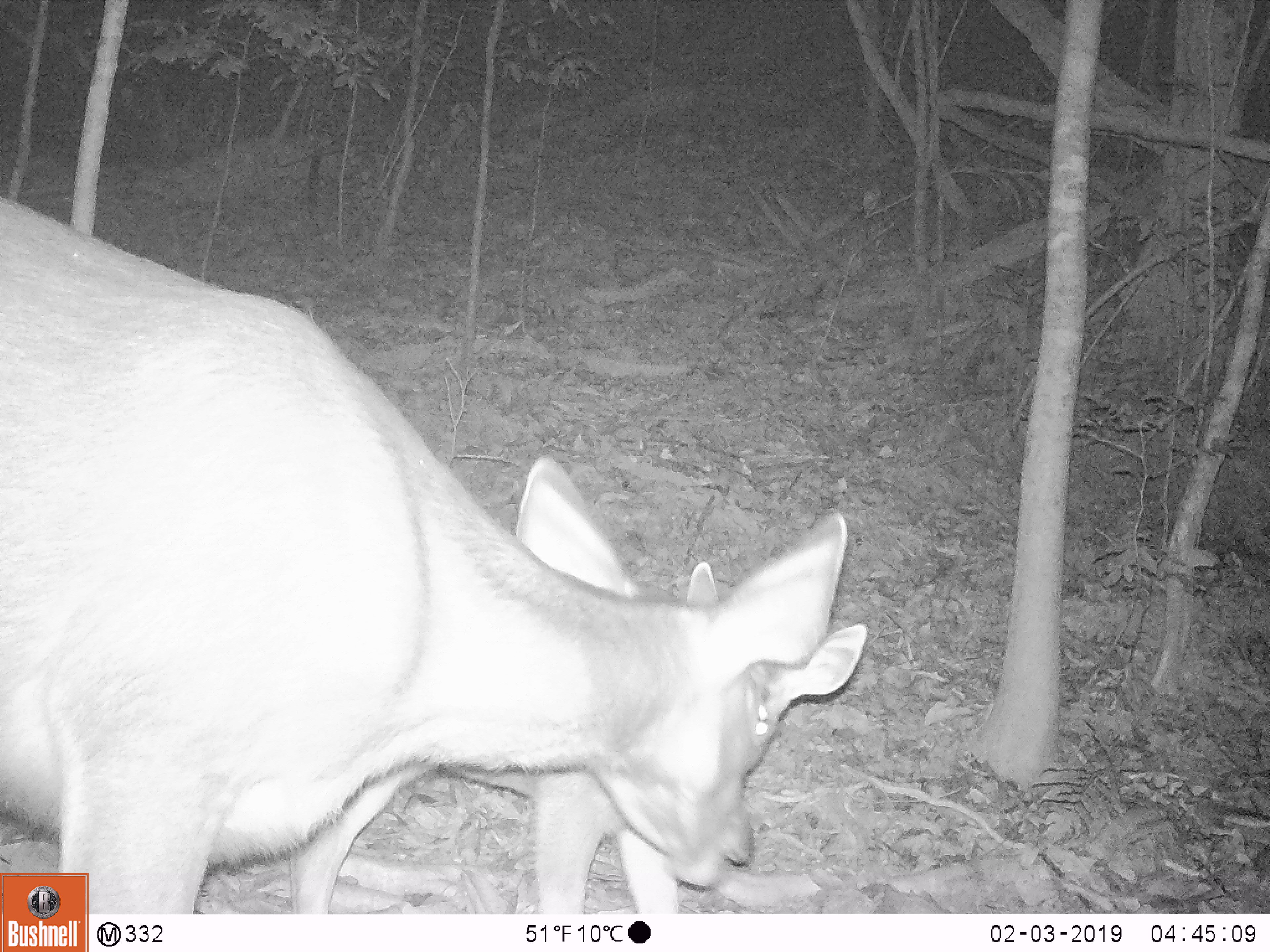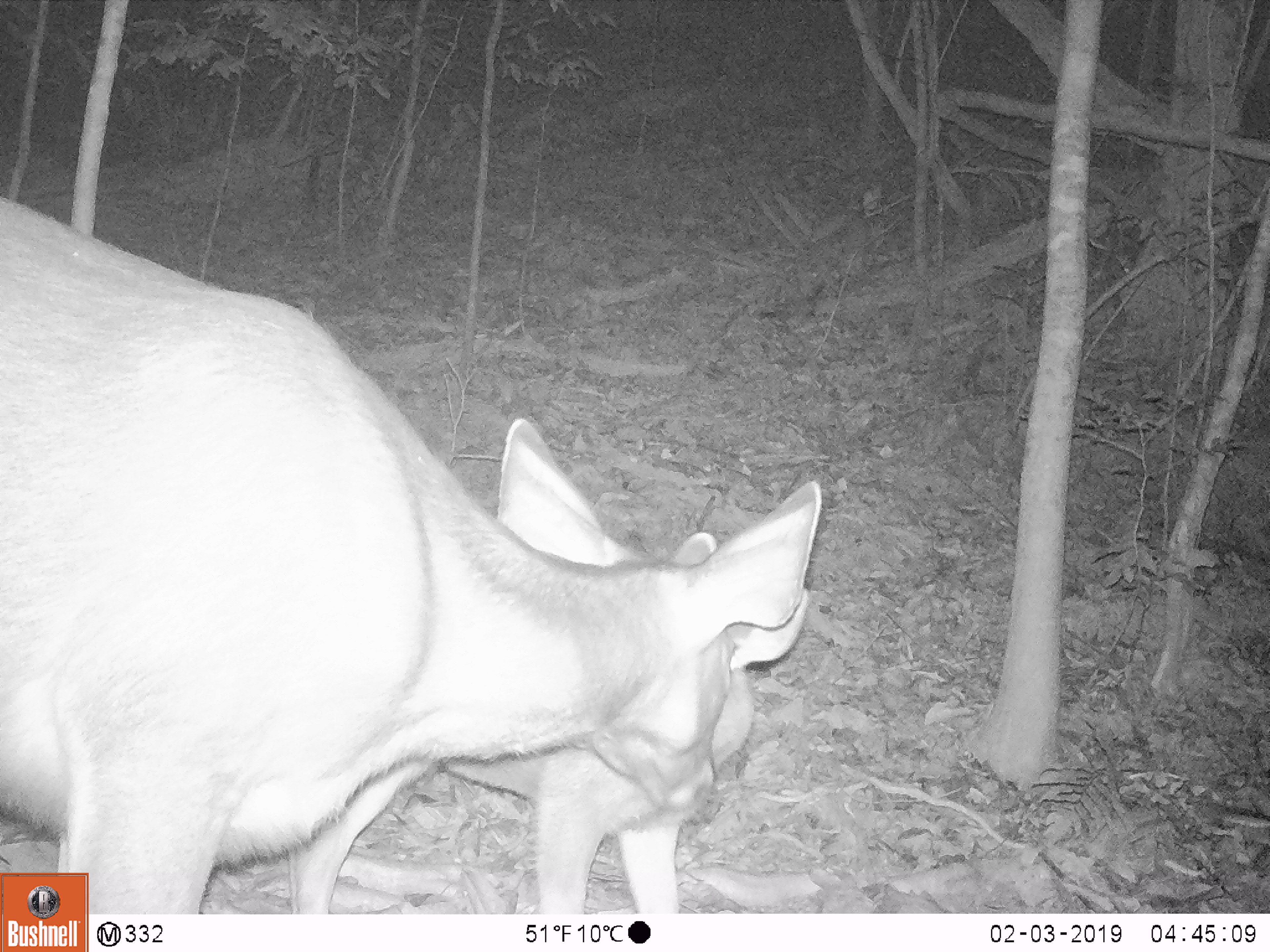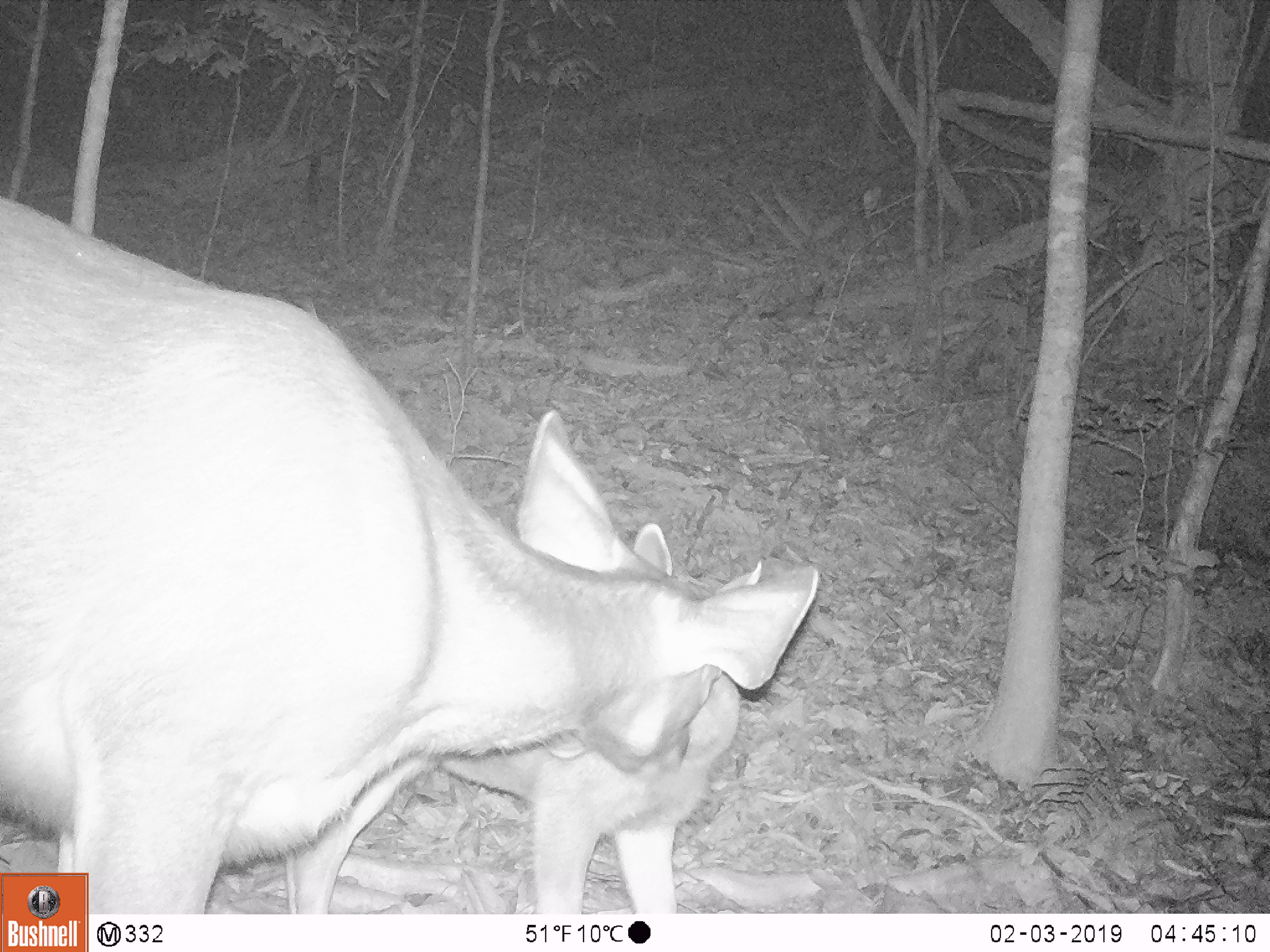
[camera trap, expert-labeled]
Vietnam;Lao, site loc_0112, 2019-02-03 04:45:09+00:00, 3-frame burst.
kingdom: Animalia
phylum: Chordata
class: Mammalia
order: Artiodactyla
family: Cervidae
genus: Rusa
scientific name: Rusa unicolor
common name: sambar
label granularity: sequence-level